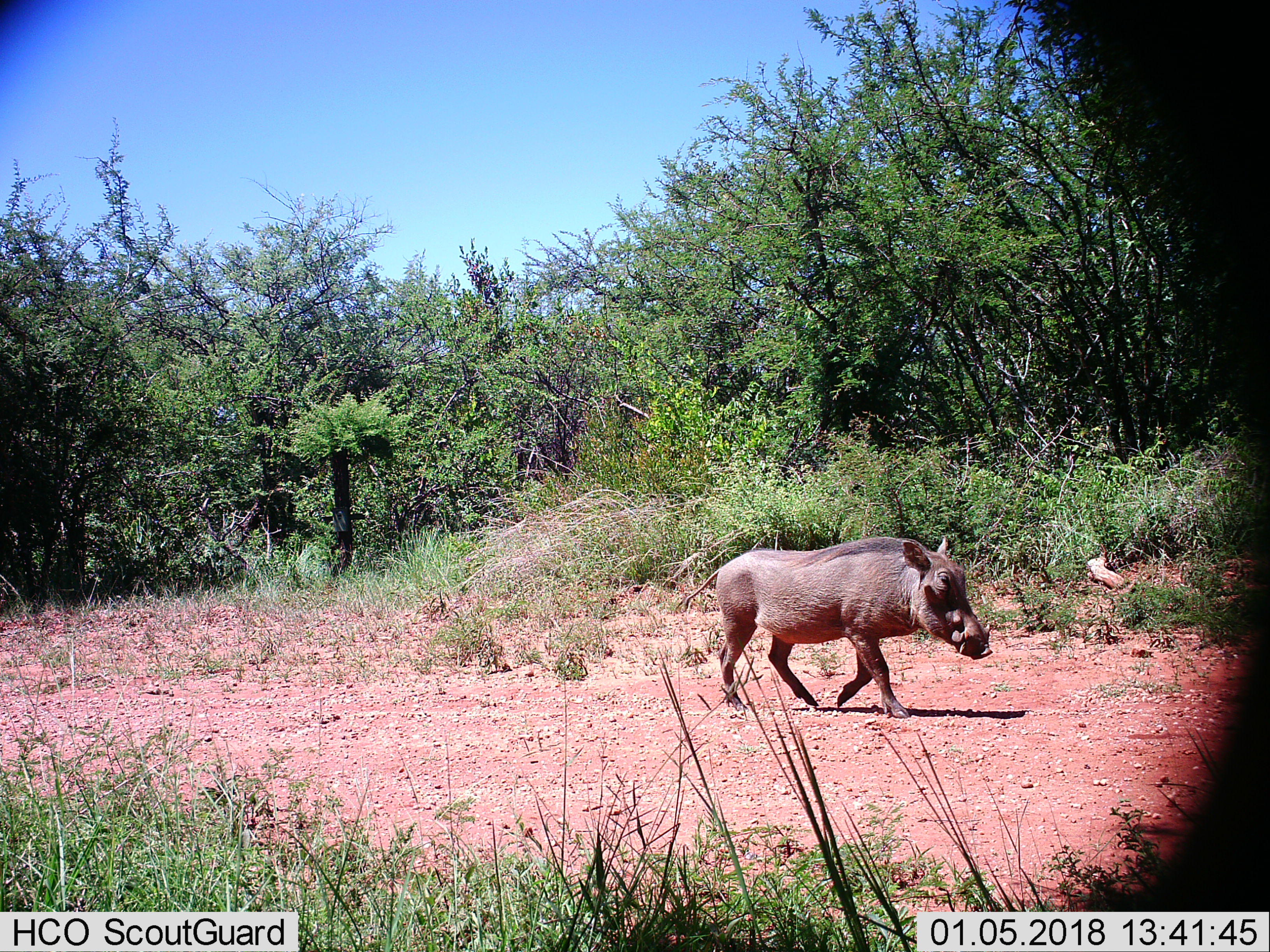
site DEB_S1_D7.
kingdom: Animalia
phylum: Chordata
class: Mammalia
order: Artiodactyla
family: Suidae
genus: Phacochoerus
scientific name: Phacochoerus africanus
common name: warthog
Warthog (Phacochoerus africanus), count 1. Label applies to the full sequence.